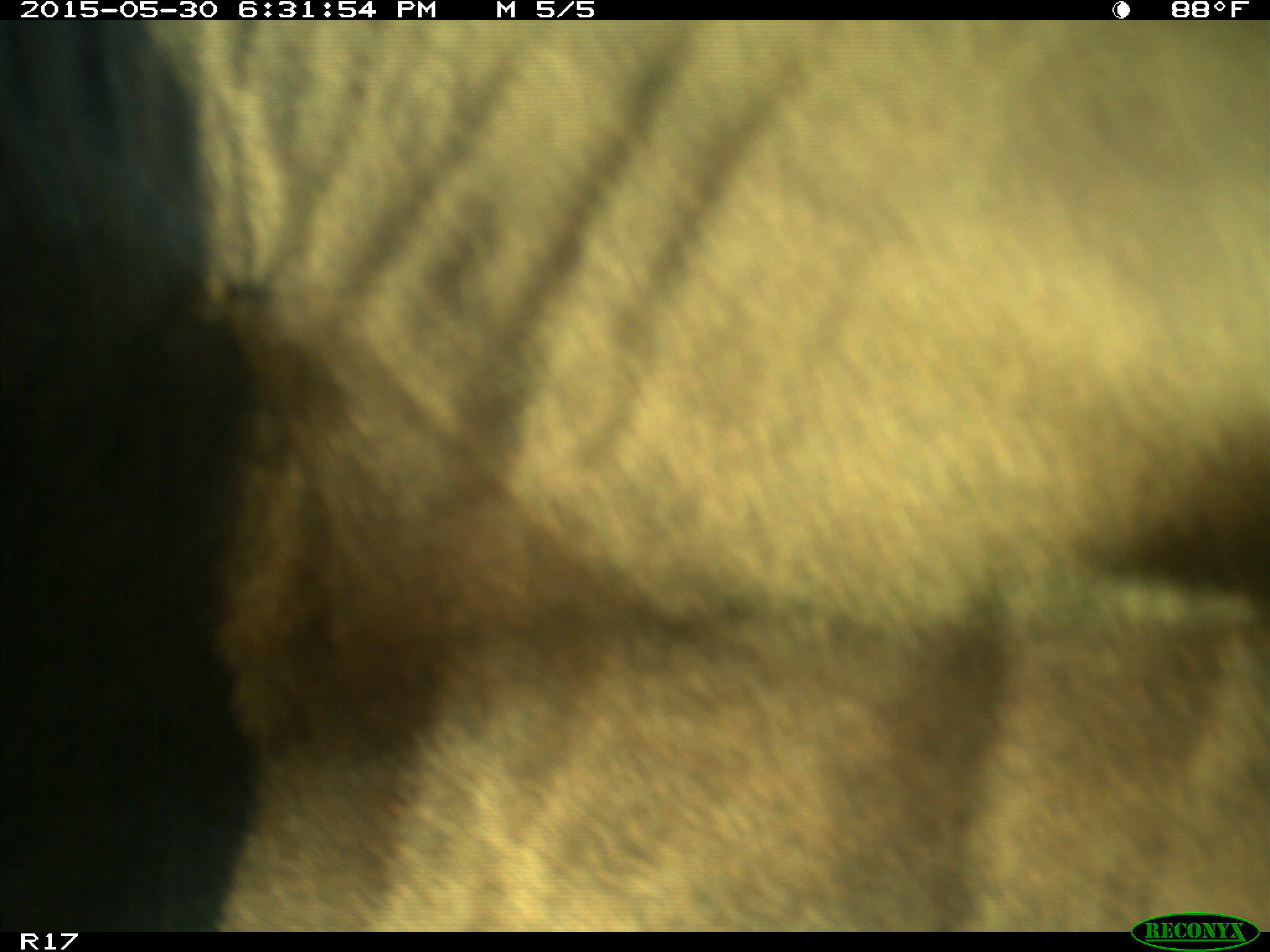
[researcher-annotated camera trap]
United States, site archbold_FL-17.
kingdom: Animalia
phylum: Chordata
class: Mammalia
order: Artiodactyla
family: Bovidae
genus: Bos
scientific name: Bos taurus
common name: domestic cow